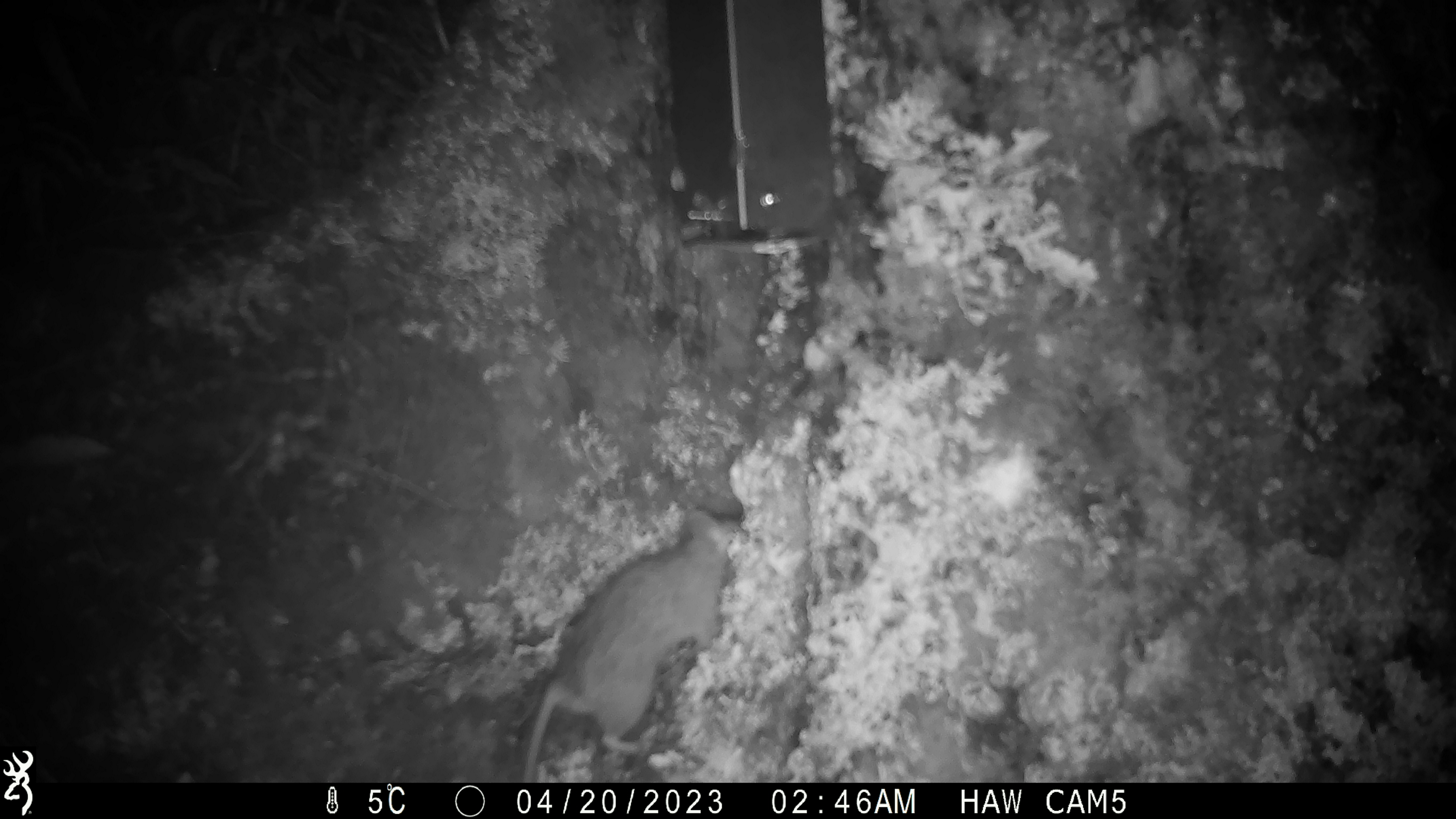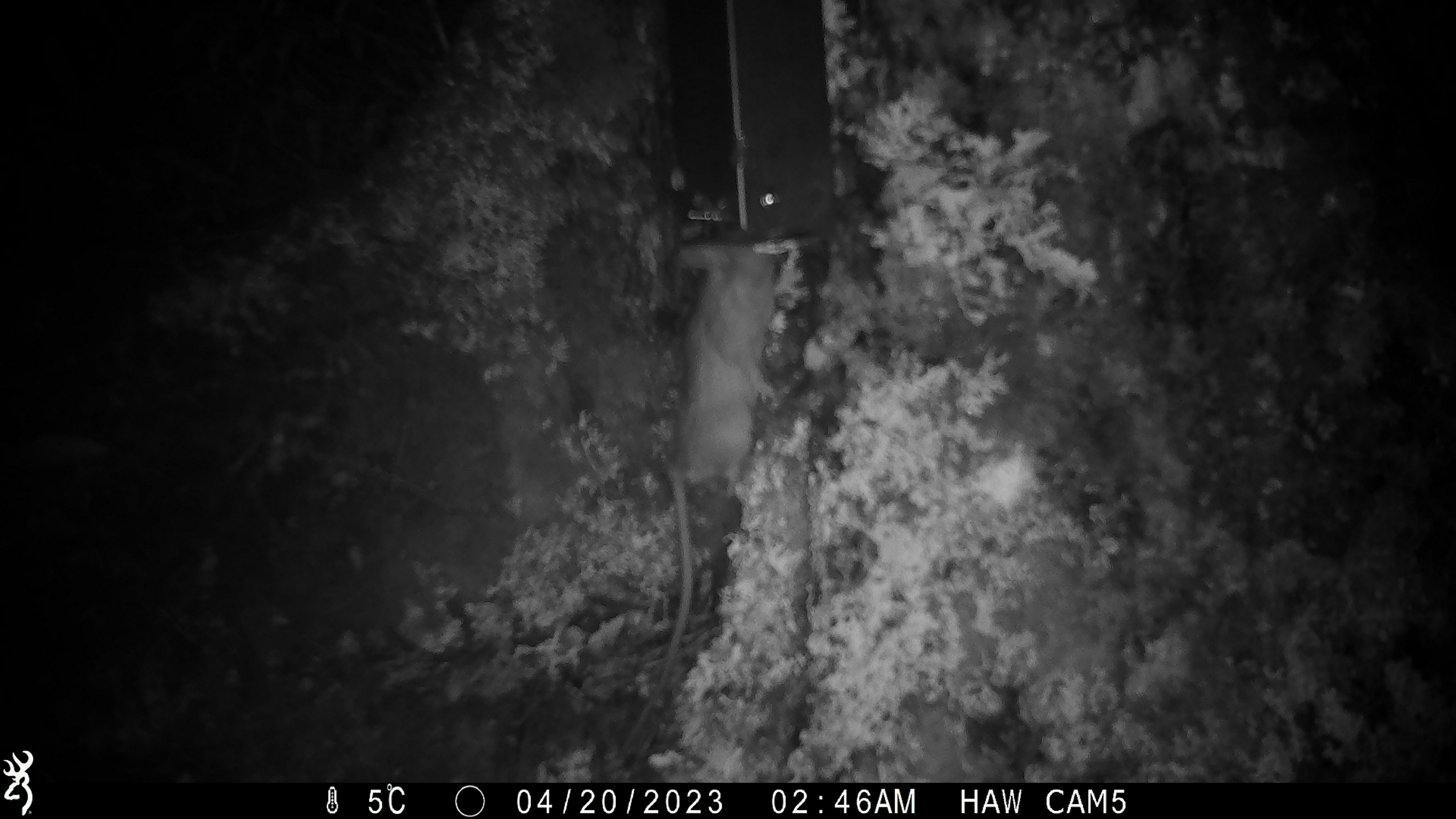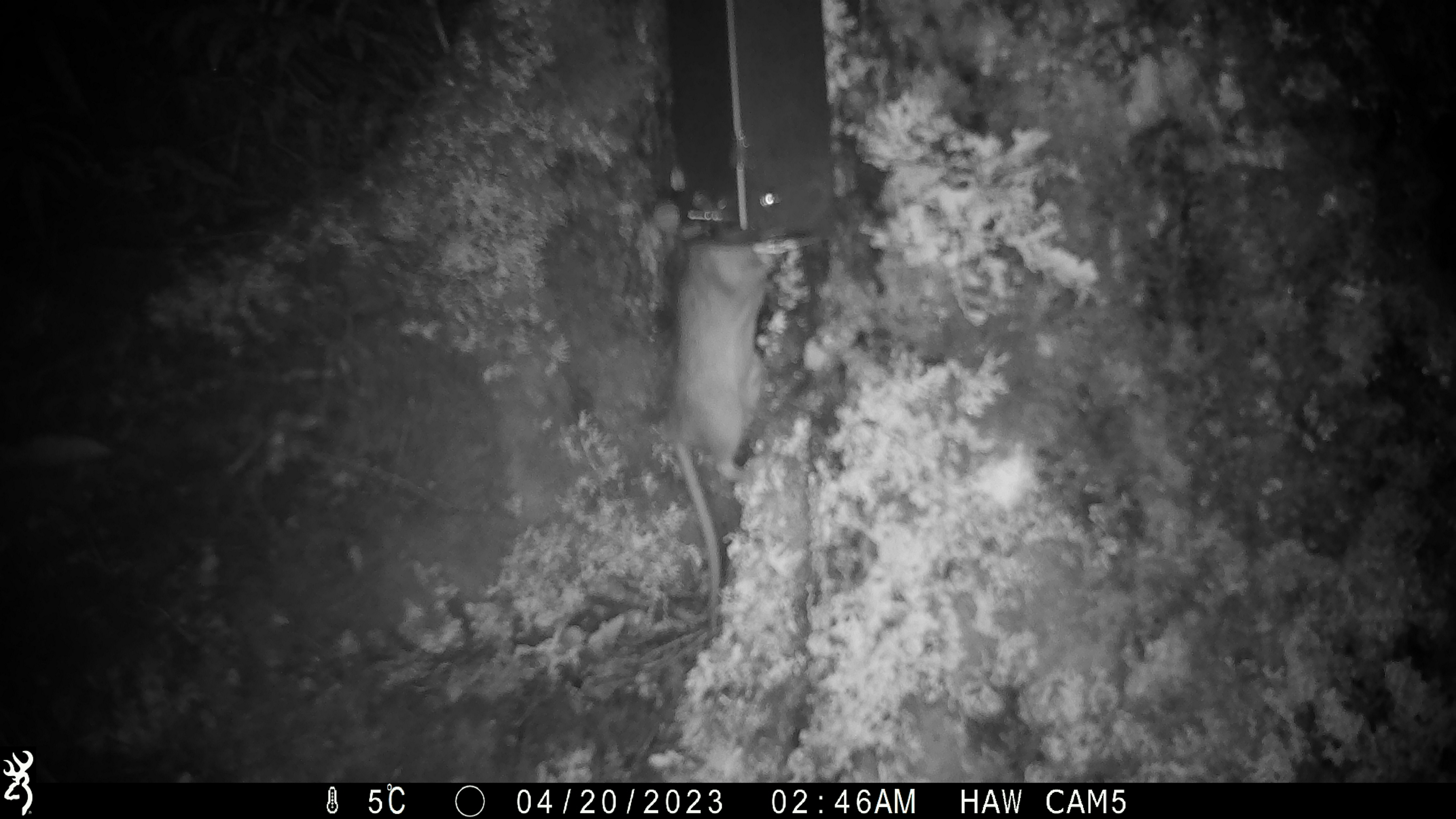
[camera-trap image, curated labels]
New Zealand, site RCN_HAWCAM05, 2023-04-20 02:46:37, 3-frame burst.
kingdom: Animalia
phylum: Chordata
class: Mammalia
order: Rodentia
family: Muridae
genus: Rattus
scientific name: Rattus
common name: rat